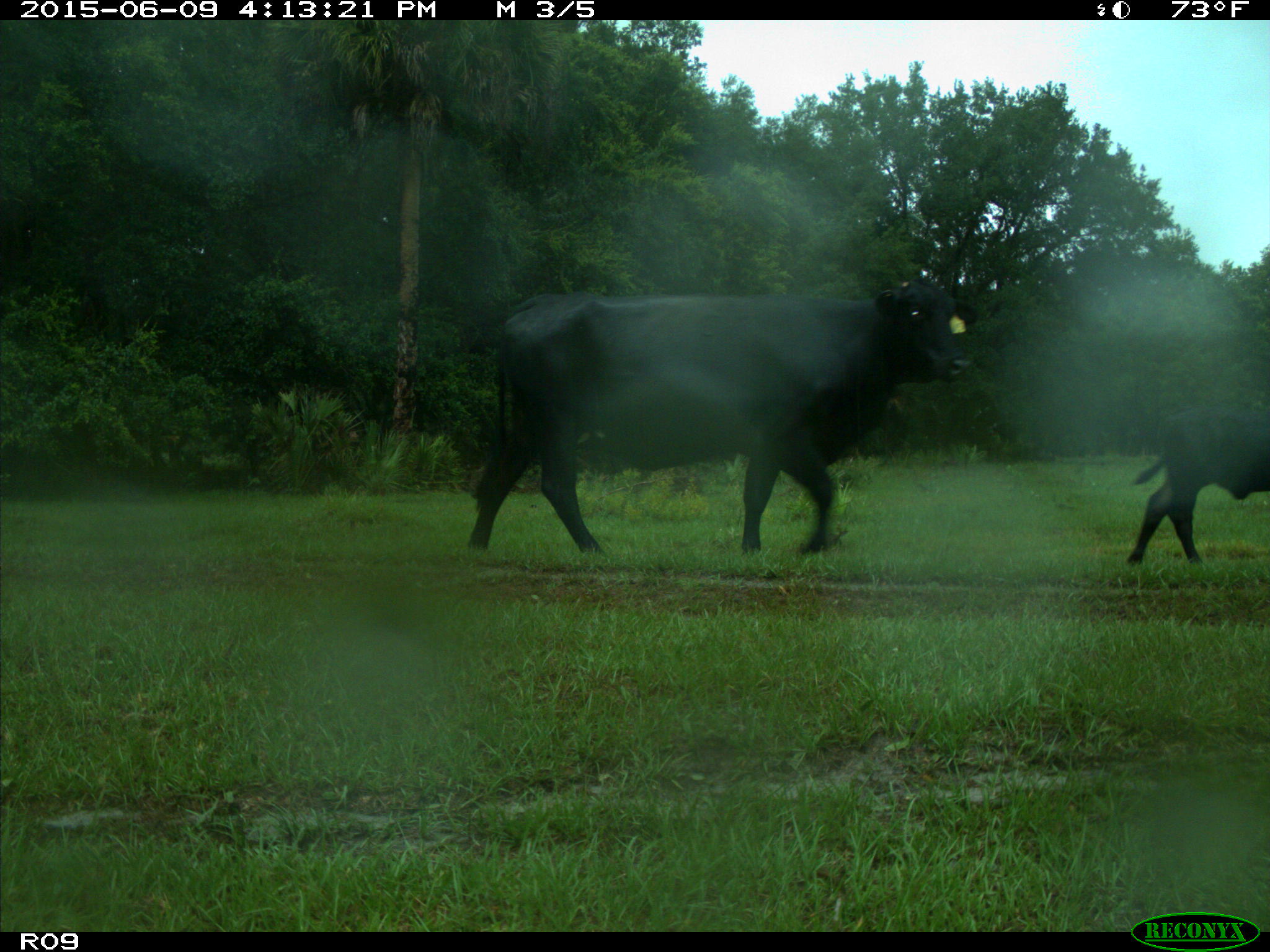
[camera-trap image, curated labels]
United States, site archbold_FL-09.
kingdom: Animalia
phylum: Chordata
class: Mammalia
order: Artiodactyla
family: Bovidae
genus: Bos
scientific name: Bos taurus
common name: domestic cow